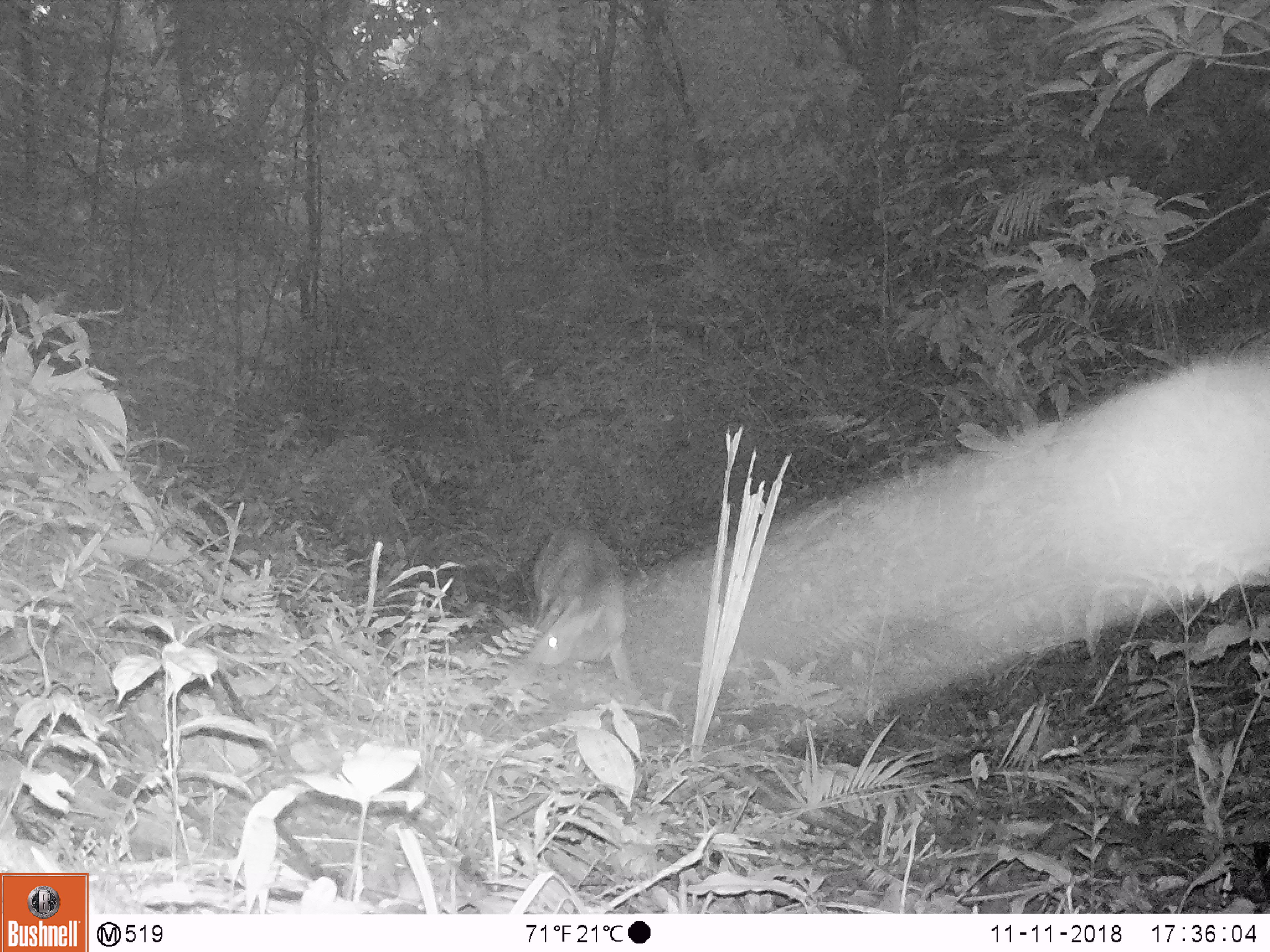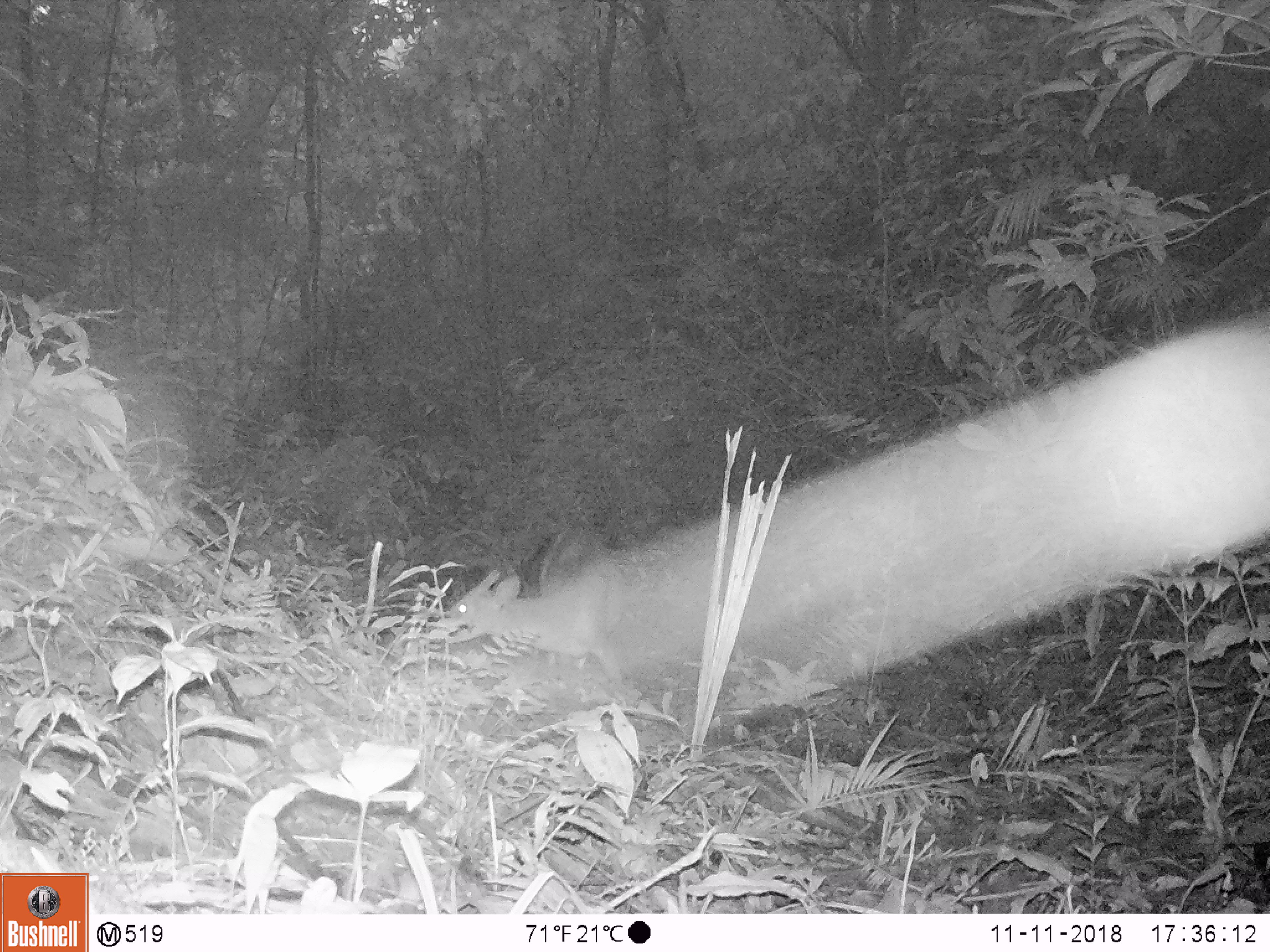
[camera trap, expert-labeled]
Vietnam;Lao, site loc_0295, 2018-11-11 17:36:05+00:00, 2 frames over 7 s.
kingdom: Animalia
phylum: Chordata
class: Mammalia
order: Artiodactyla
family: Cervidae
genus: Muntiacus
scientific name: Muntiacus vuquangensis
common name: large-antlered muntjac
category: large antlered muntjac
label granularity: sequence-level